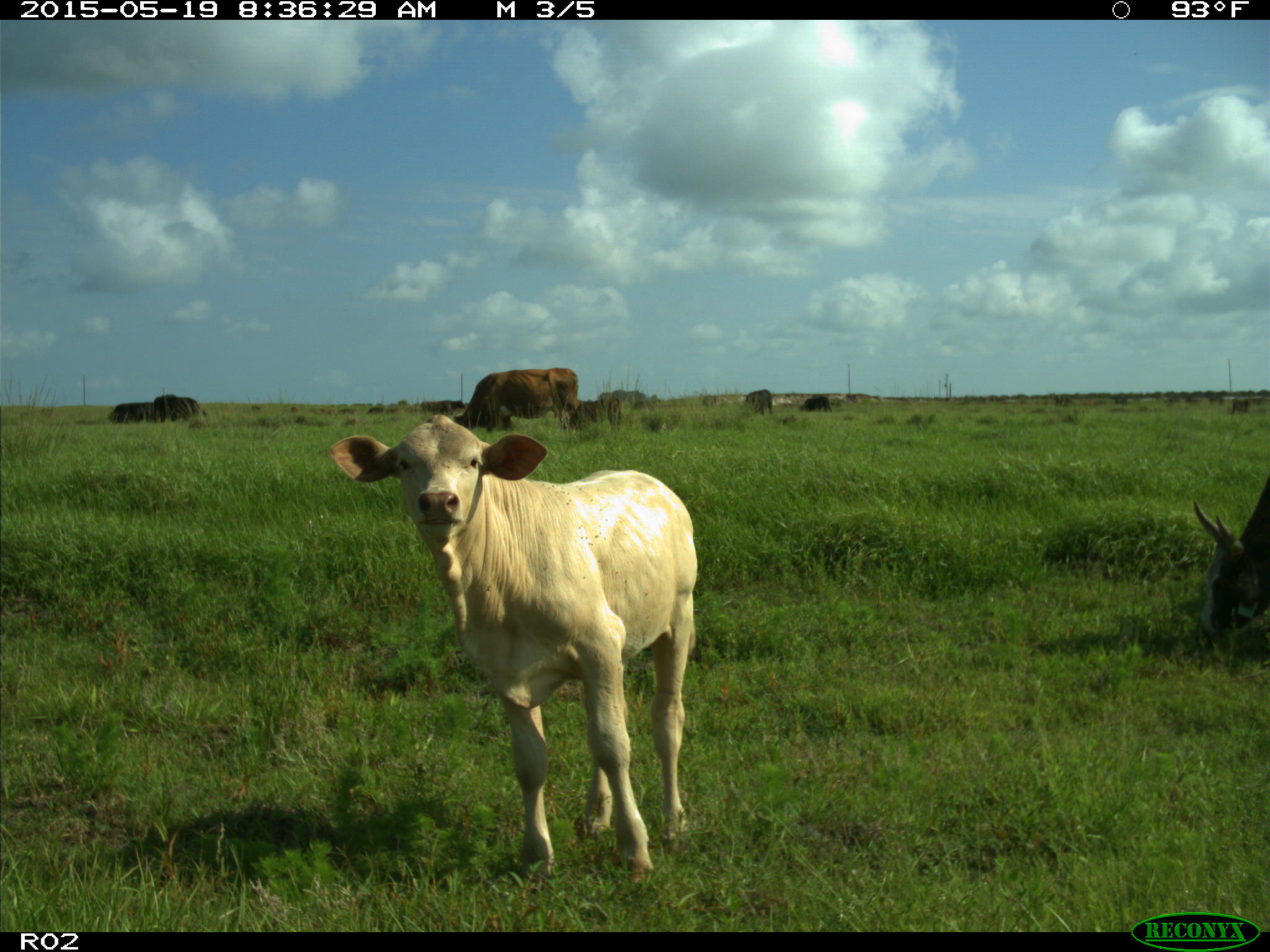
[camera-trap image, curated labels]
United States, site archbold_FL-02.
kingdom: Animalia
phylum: Chordata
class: Mammalia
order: Artiodactyla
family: Bovidae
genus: Bos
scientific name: Bos taurus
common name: domestic cow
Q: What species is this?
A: Bos taurus (domestic cow).